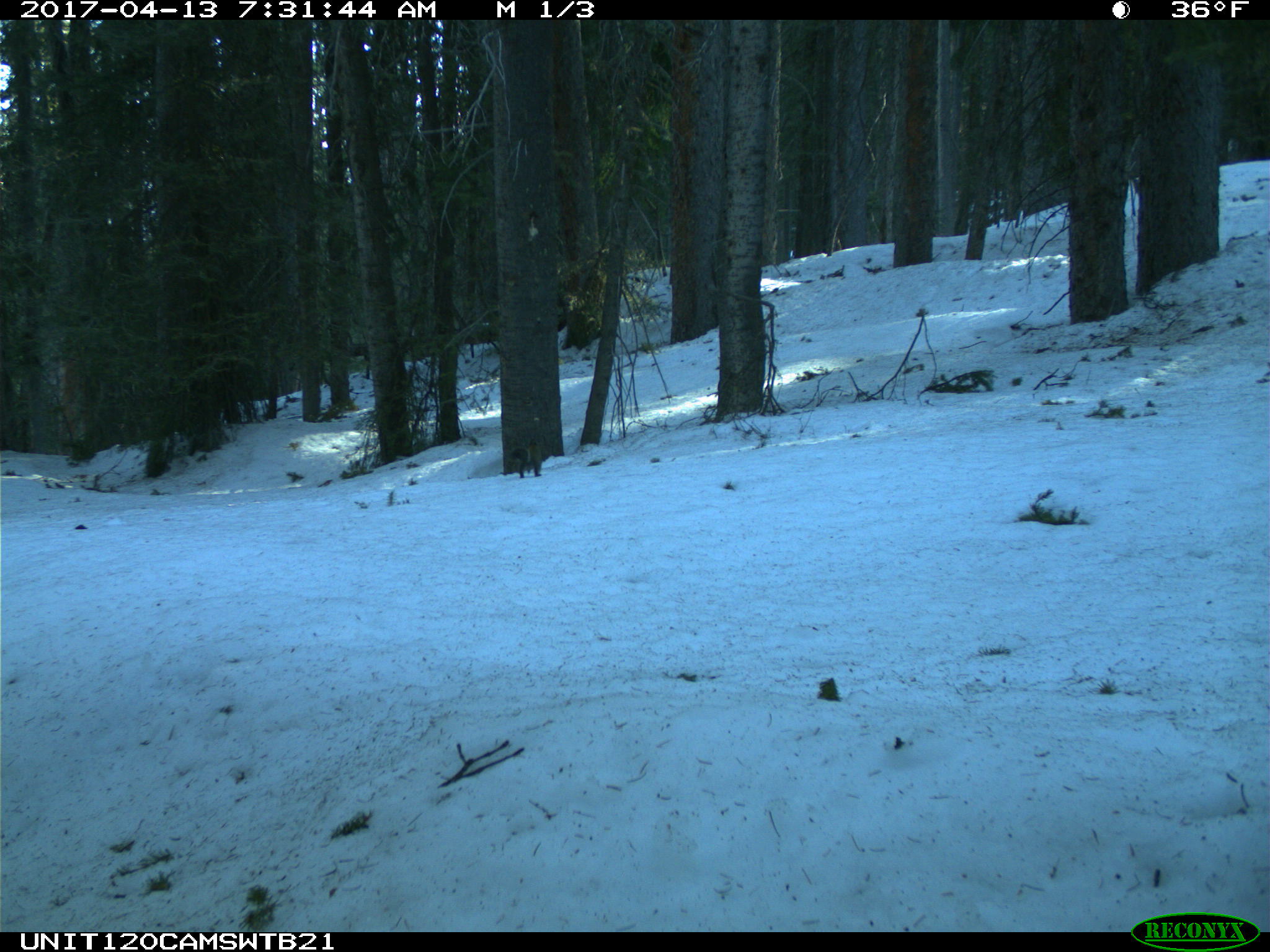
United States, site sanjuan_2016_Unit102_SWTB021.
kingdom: Animalia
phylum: Chordata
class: Mammalia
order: Rodentia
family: Sciuridae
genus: Tamiasciurus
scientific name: Tamiasciurus hudsonicus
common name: american red squirrel